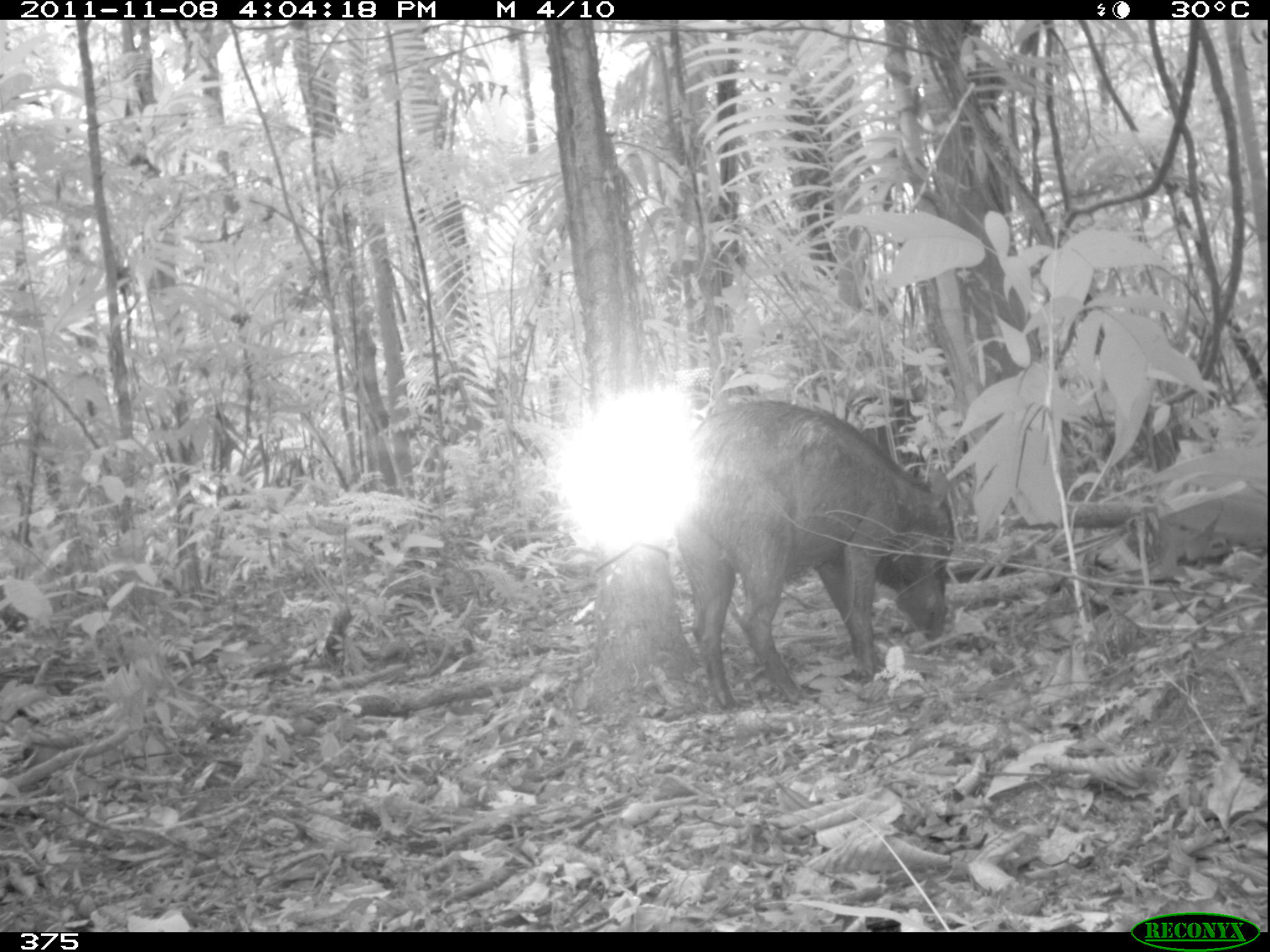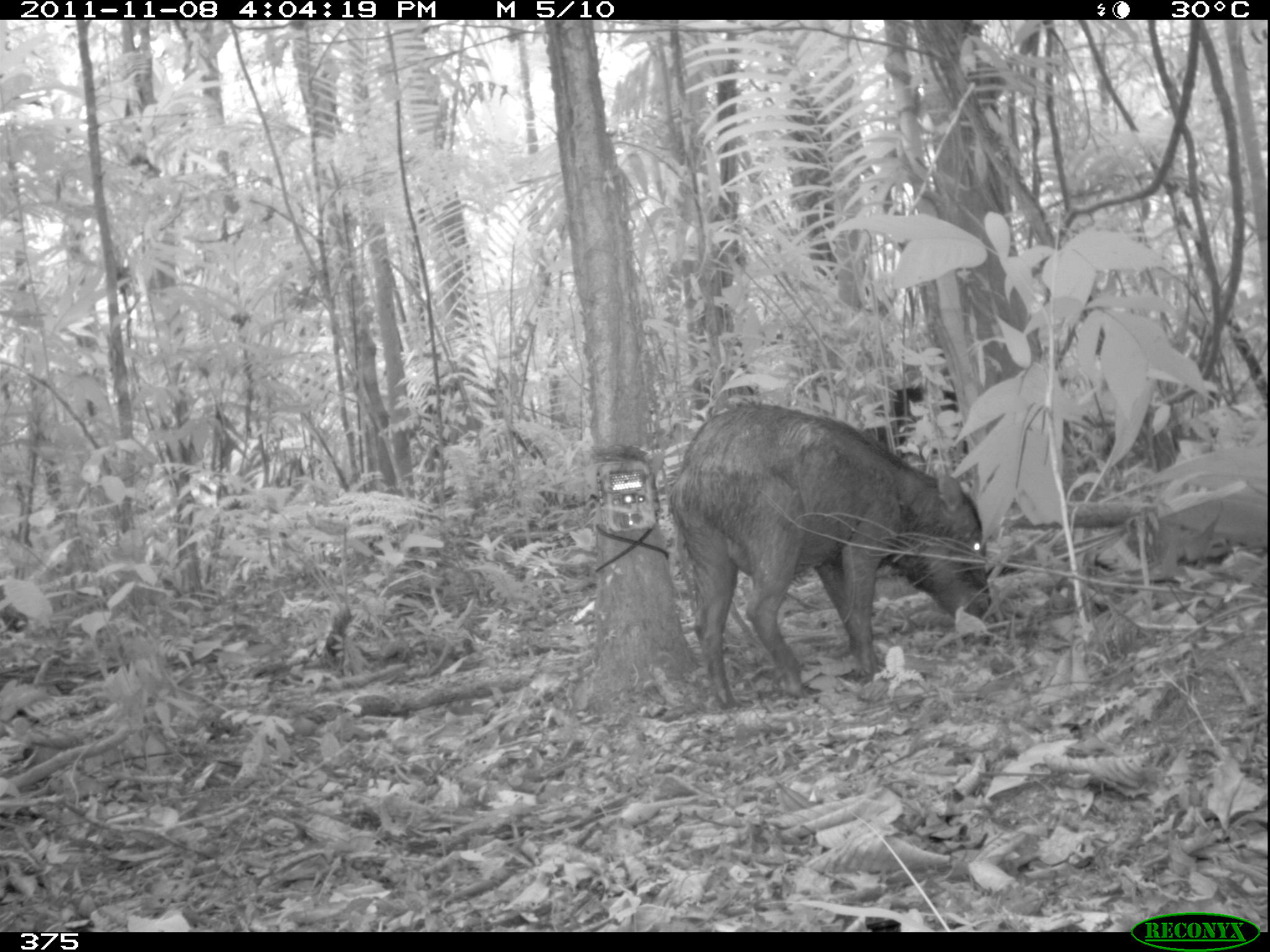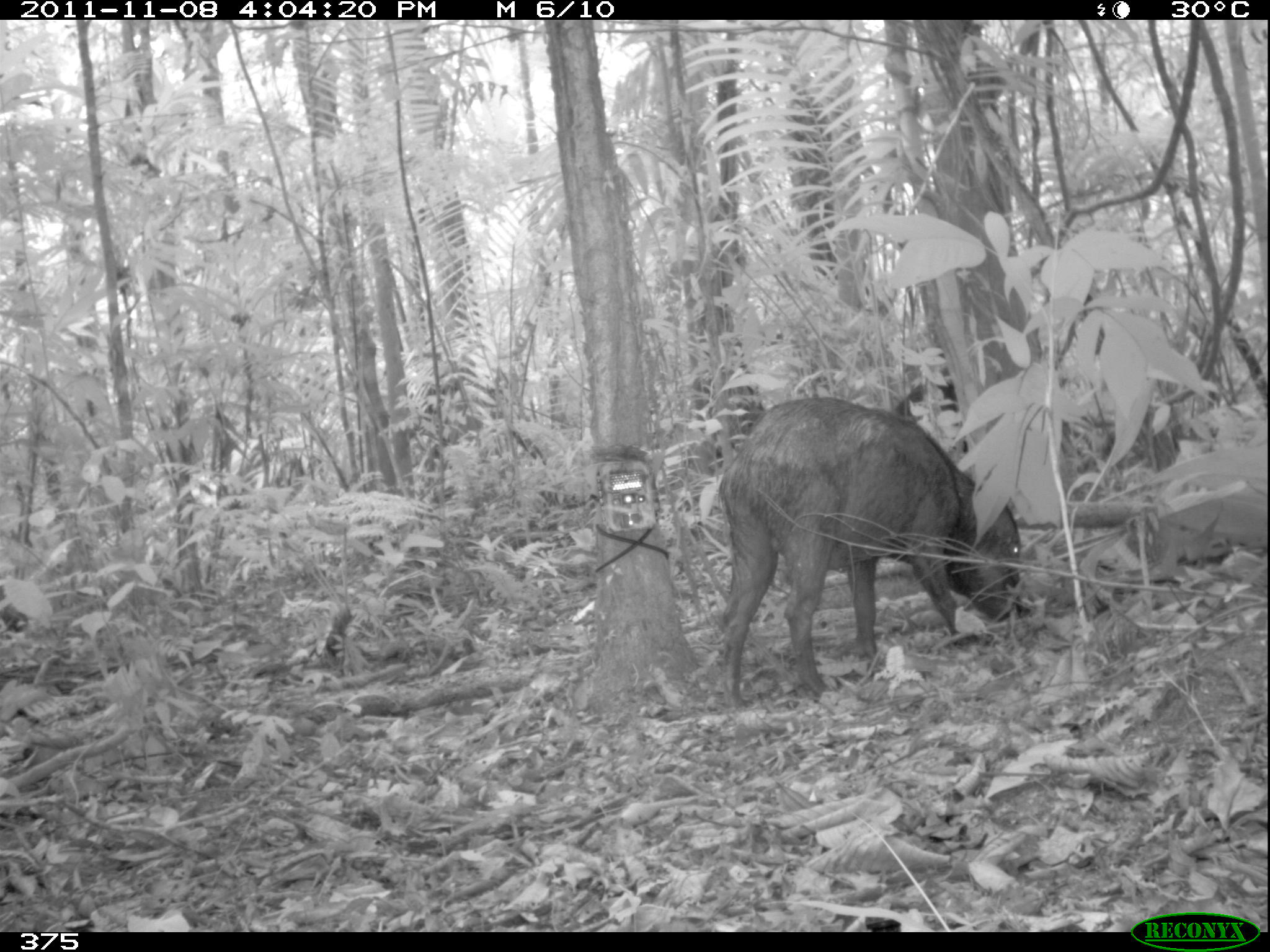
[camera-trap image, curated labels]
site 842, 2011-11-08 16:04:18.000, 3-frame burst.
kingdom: Animalia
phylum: Chordata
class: Mammalia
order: Artiodactyla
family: Tayassuidae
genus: Tayassu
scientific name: Tayassu pecari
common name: white-lipped peccary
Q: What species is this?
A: Tayassu pecari (white-lipped peccary).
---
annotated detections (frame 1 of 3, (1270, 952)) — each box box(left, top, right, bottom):
tayassu pecari: box(670, 395, 952, 706)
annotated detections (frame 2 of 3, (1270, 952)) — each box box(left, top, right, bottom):
tayassu pecari: box(668, 400, 993, 713)